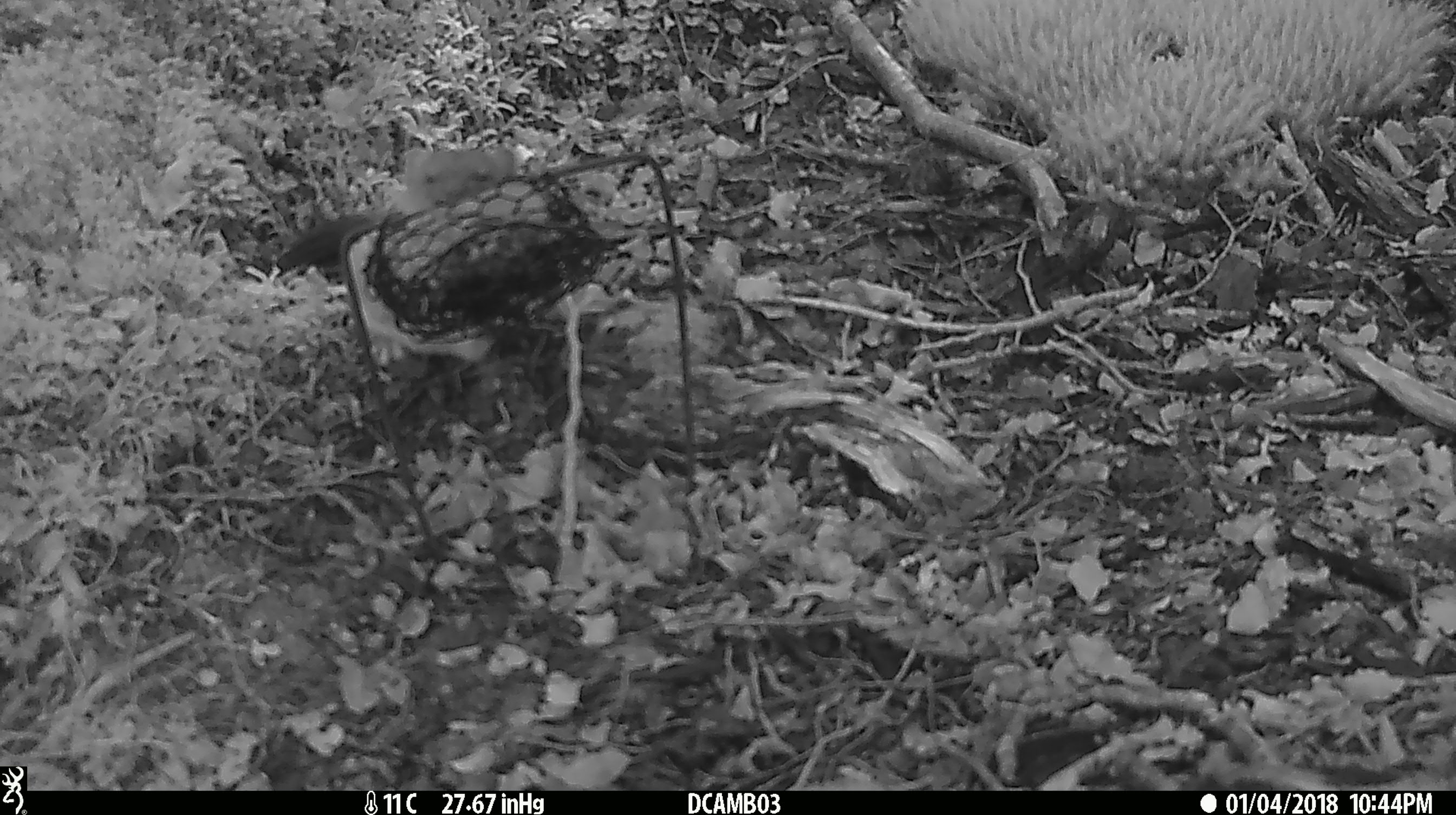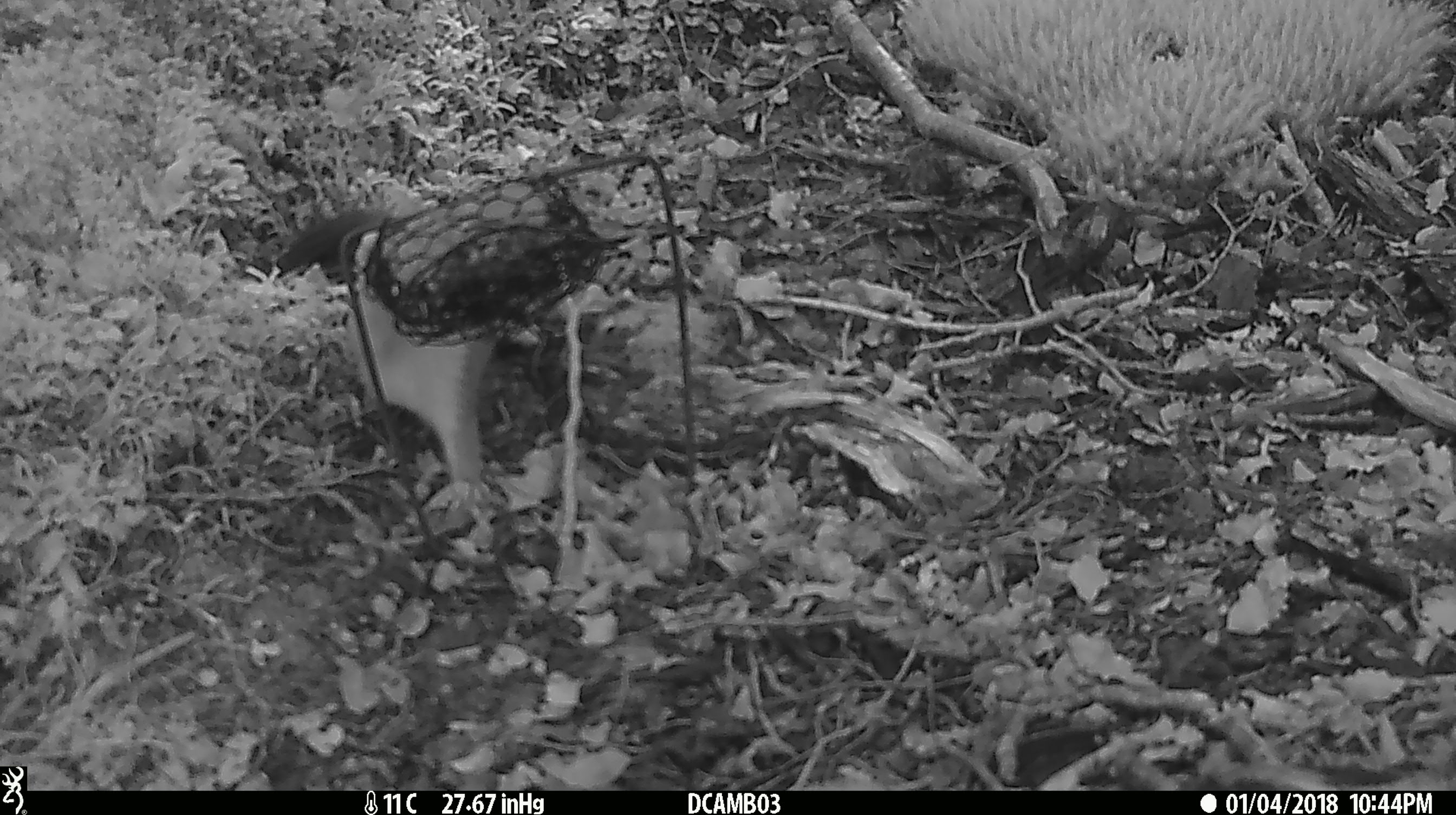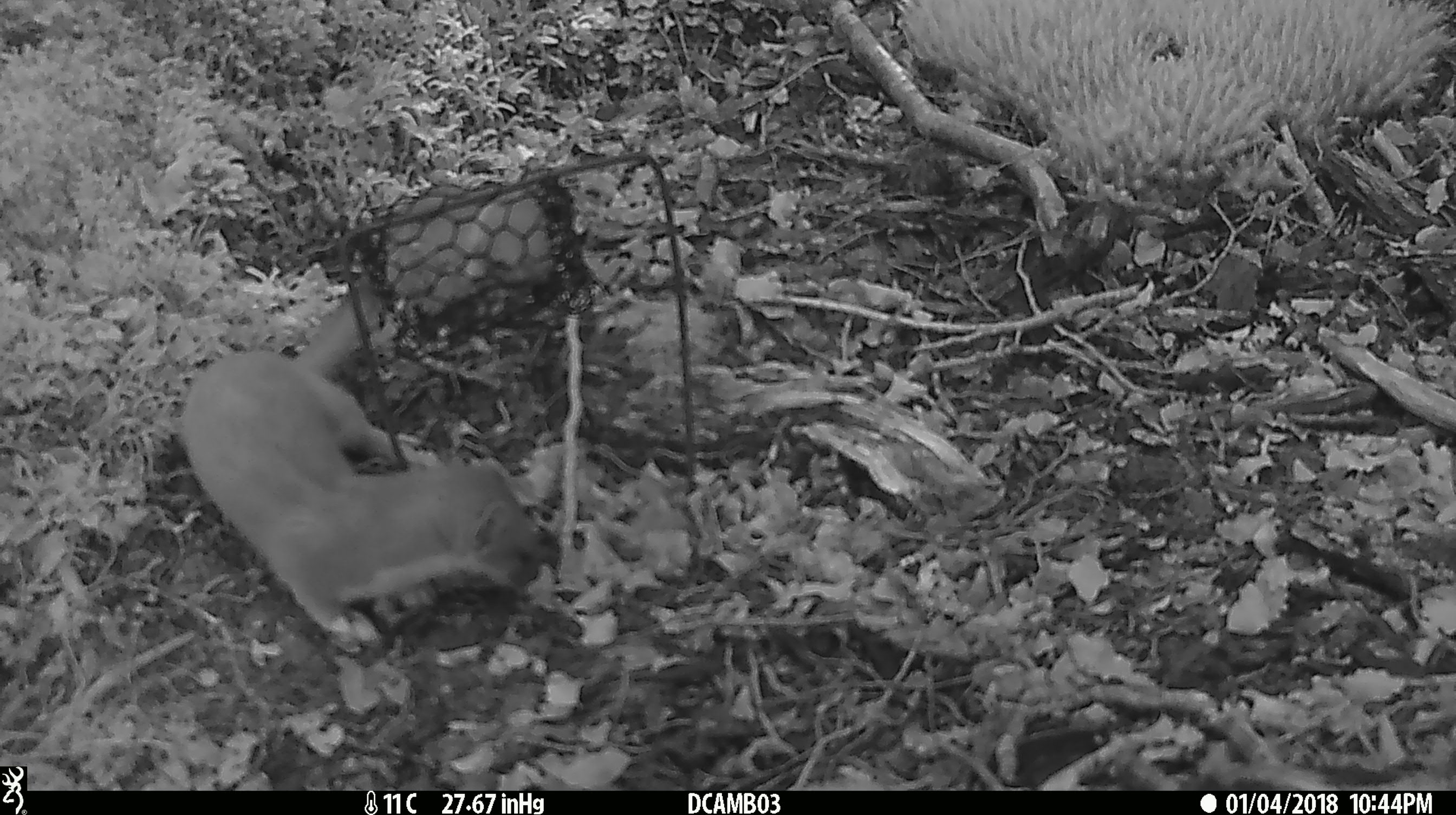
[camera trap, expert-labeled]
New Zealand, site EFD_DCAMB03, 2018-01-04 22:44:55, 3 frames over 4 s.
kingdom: Animalia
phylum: Chordata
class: Mammalia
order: Carnivora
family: Mustelidae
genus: Mustela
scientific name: Mustela erminea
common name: stoat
Stoat (Mustela erminea).